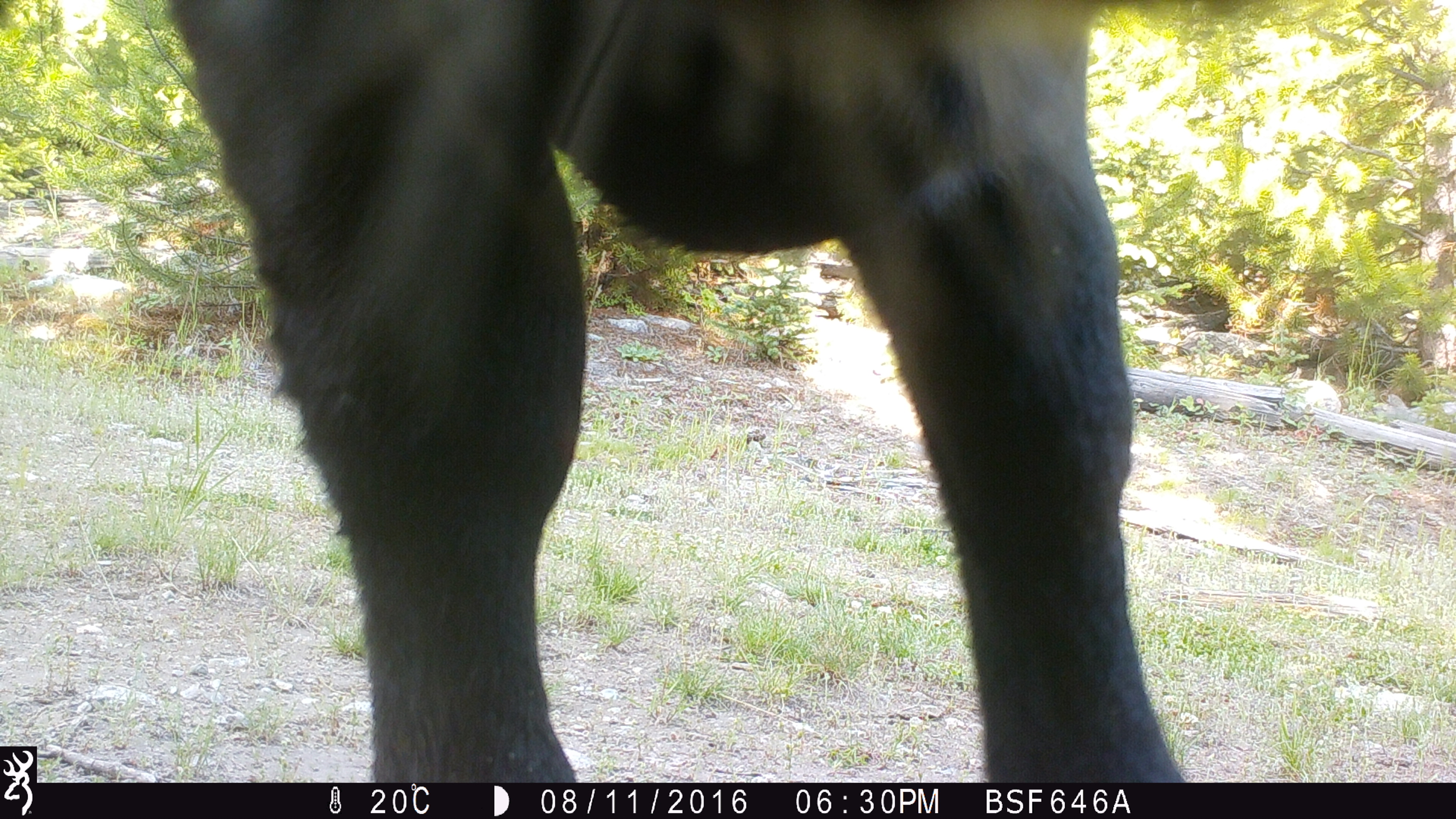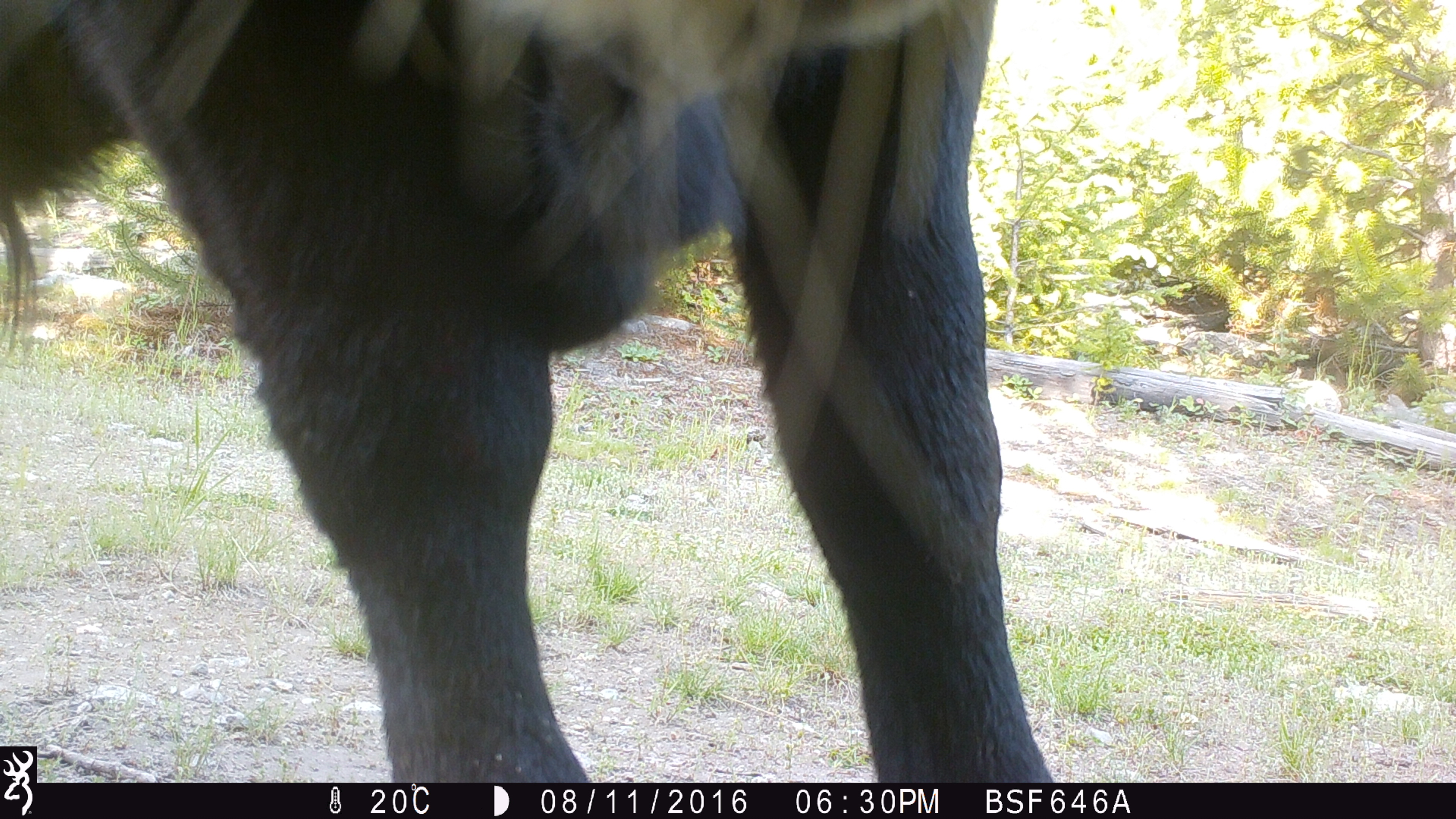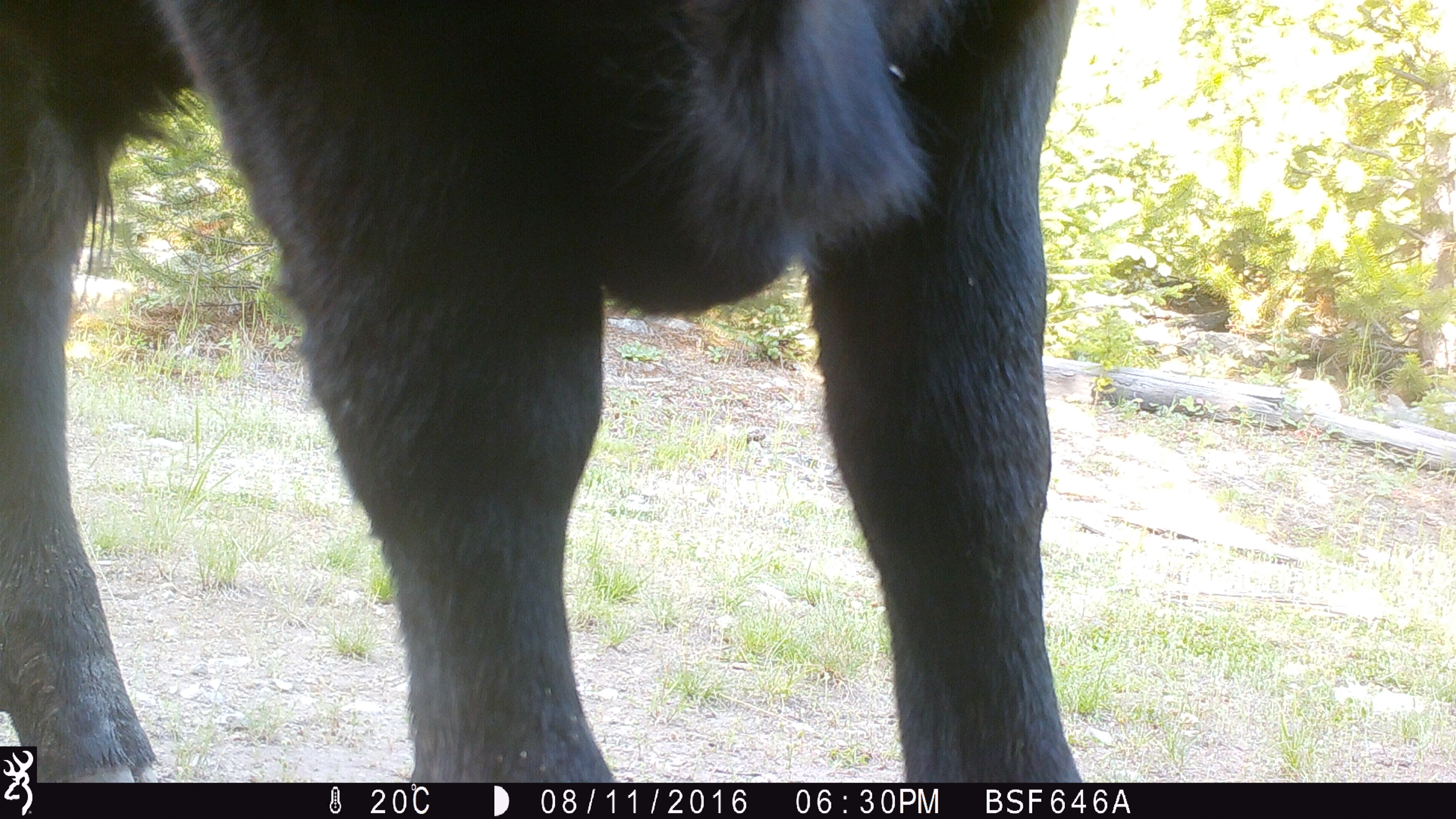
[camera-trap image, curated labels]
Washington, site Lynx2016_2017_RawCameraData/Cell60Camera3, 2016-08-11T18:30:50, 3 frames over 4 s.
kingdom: Animalia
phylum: Chordata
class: Mammalia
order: Artiodactyla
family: Bovidae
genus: Bos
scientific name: Bos taurus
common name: domestic cattle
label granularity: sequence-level